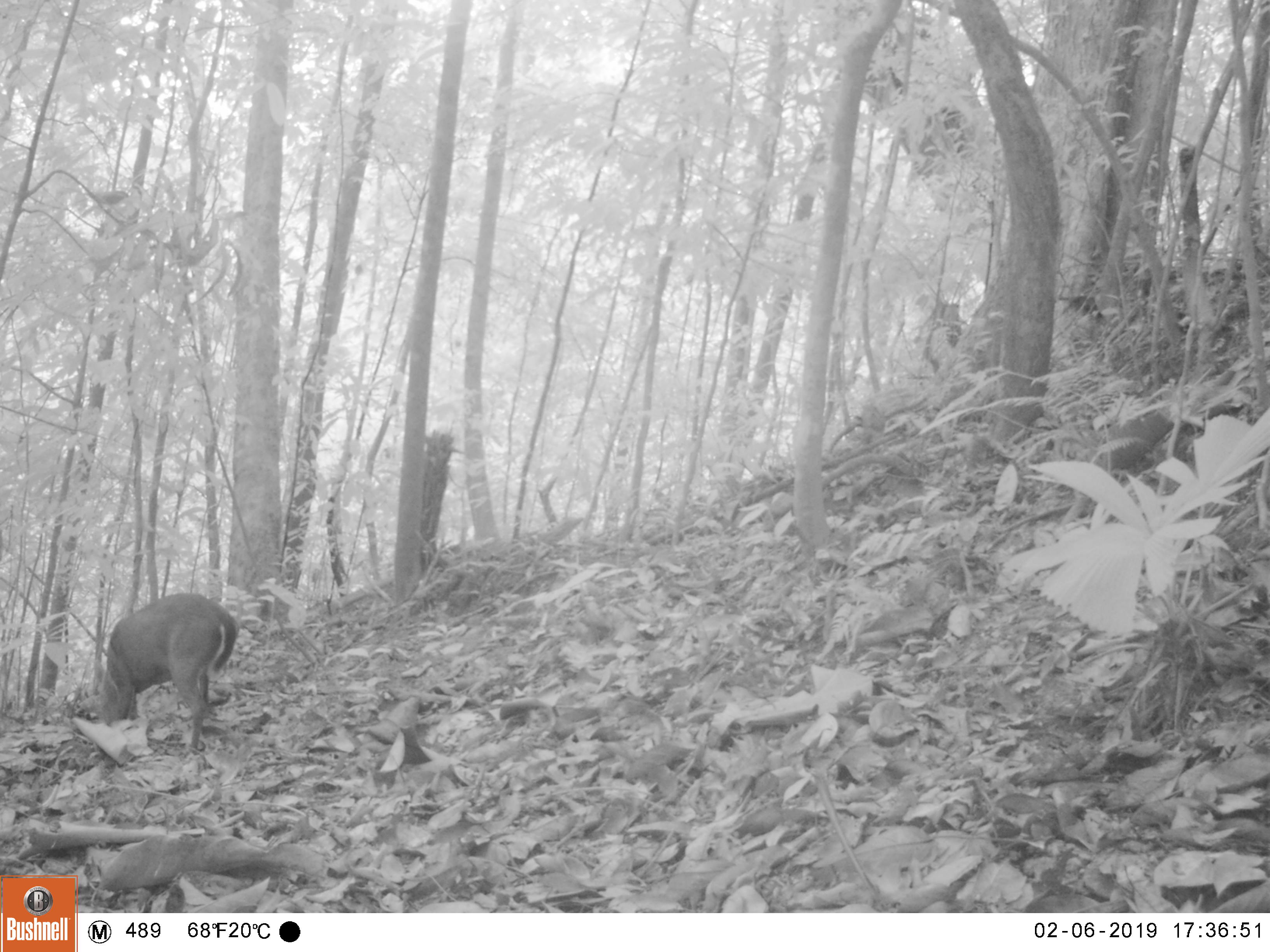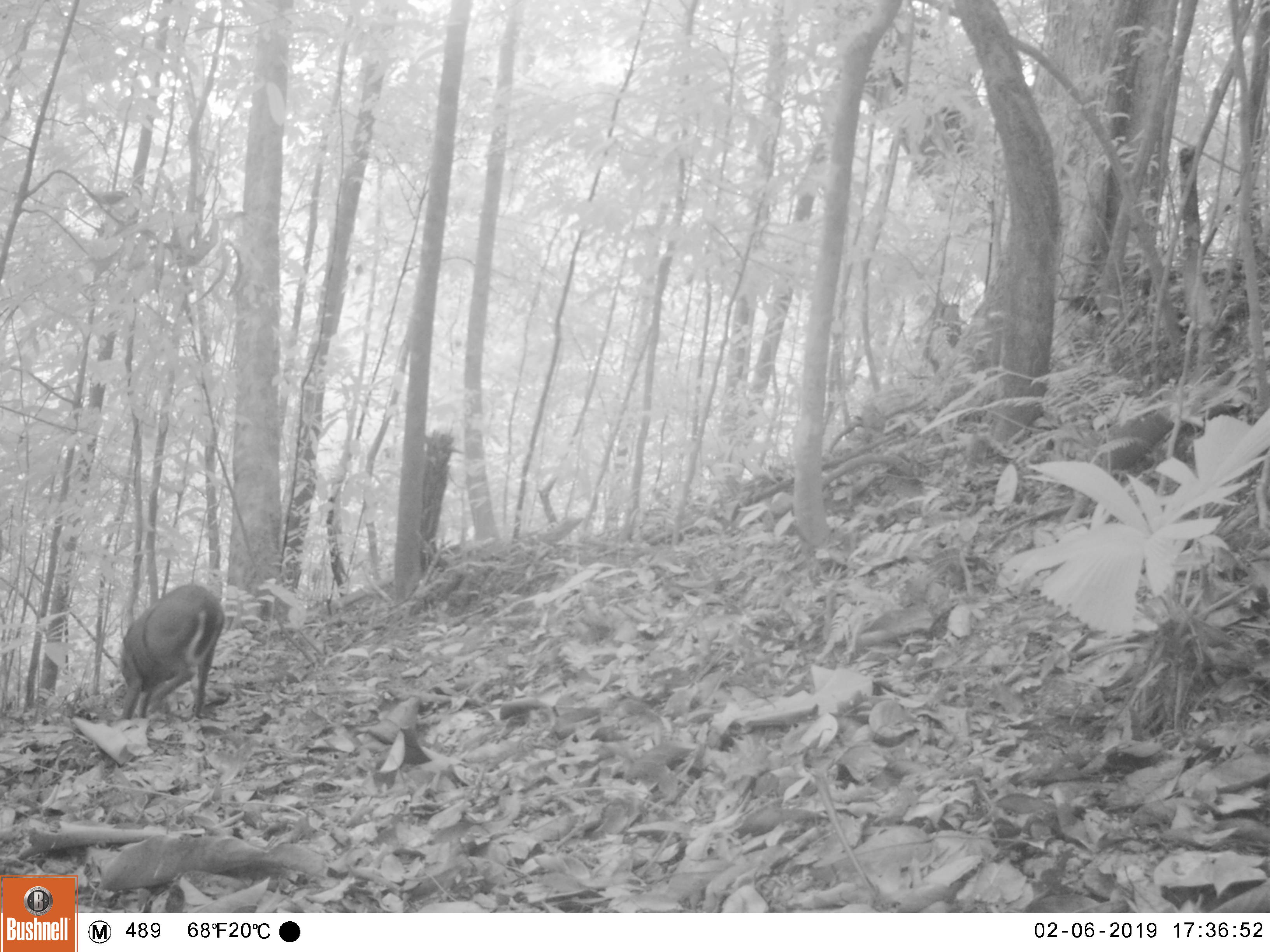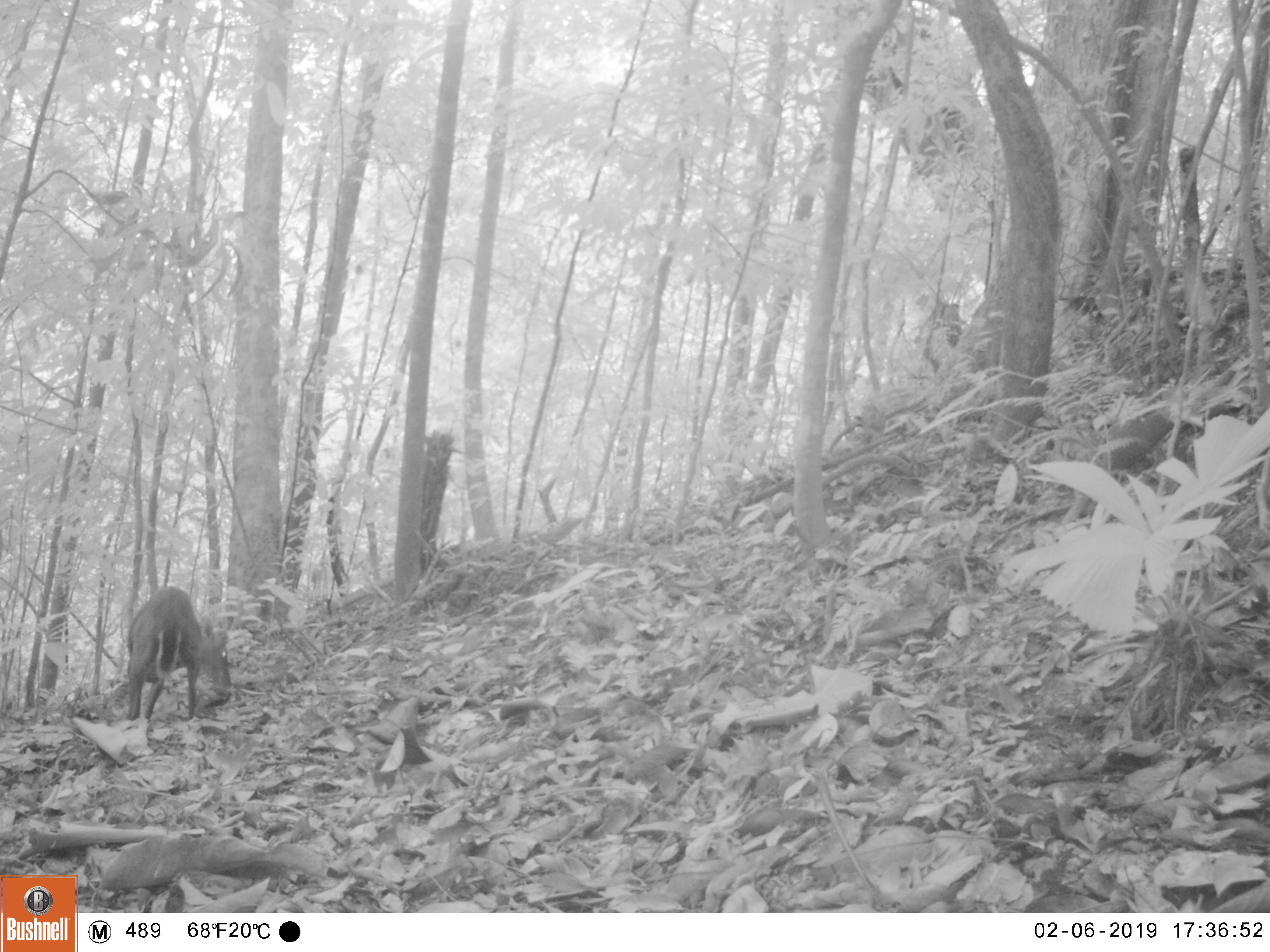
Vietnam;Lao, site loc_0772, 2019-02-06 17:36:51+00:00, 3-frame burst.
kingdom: Animalia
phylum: Chordata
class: Mammalia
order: Artiodactyla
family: Cervidae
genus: Muntiacus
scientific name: Muntiacus rooseveltorum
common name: roosevelt's muntjac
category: roosevelts muntjac group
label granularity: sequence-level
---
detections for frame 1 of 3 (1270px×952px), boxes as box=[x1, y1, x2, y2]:
roosevelts muntjac group: box=[77, 591, 241, 755]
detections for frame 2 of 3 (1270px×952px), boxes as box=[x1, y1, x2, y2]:
roosevelts muntjac group: box=[115, 582, 226, 722]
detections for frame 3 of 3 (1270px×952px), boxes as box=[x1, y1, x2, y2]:
roosevelts muntjac group: box=[122, 583, 234, 722]